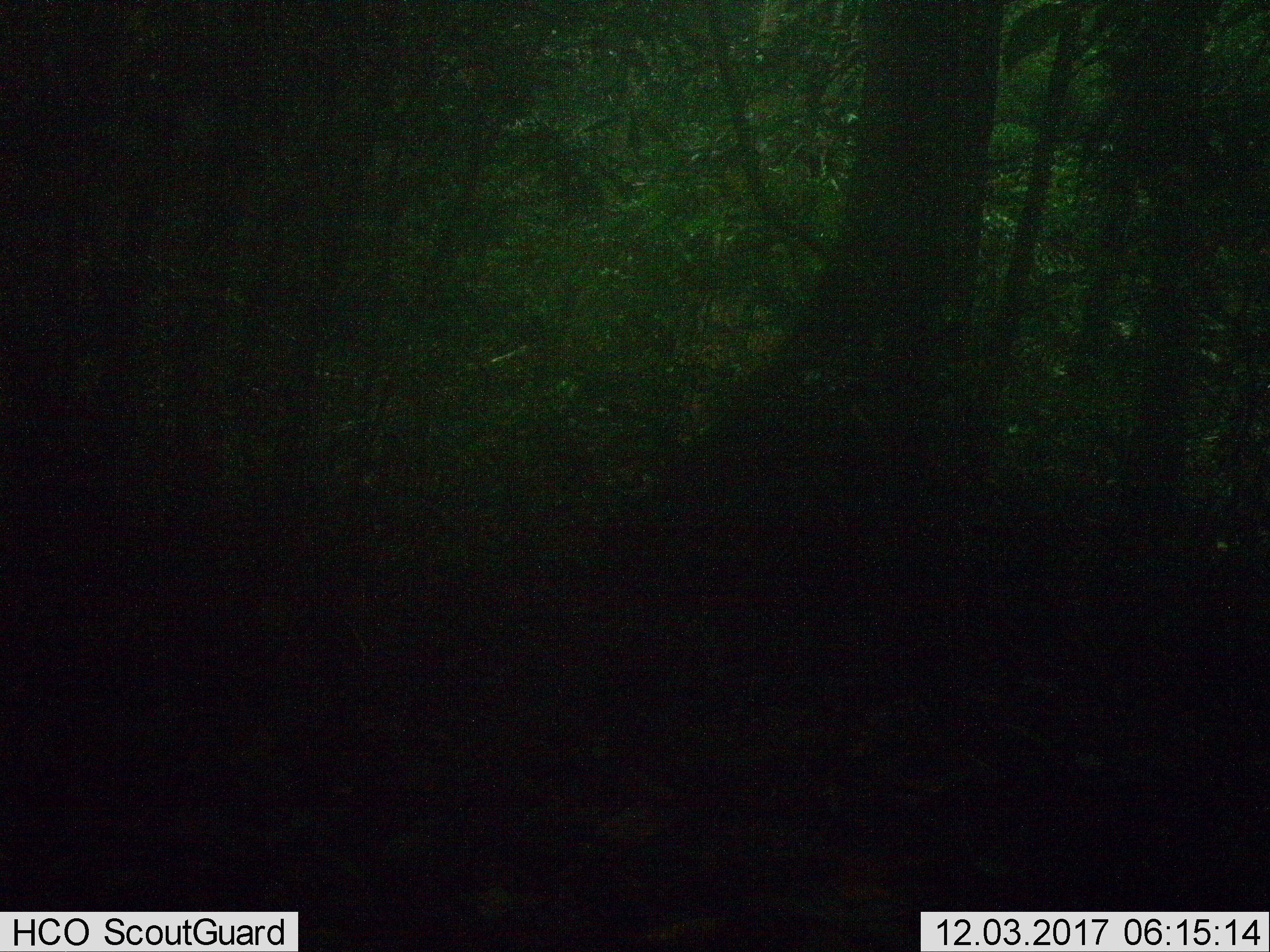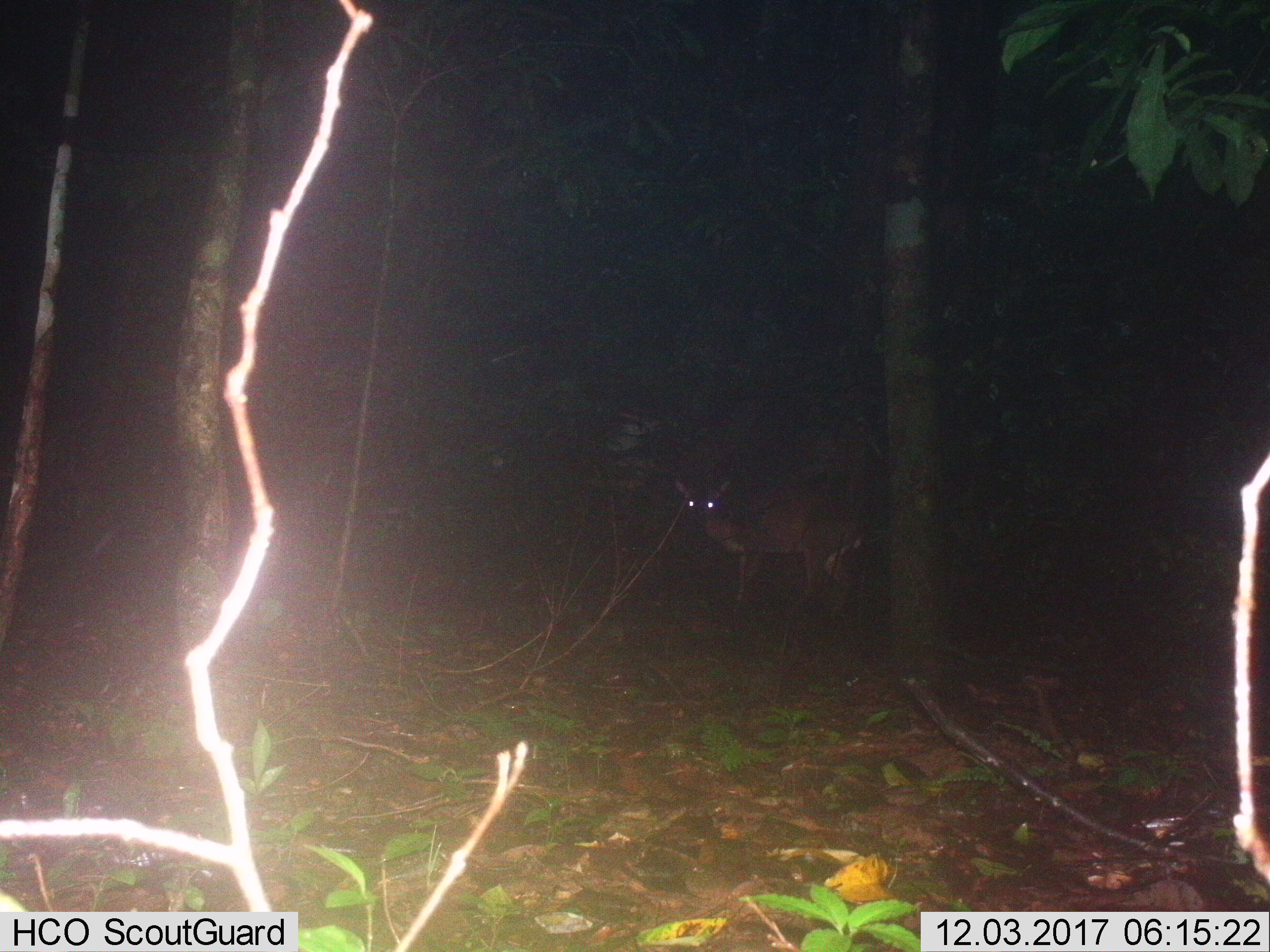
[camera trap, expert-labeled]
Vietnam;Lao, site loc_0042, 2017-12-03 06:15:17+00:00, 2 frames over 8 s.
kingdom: Animalia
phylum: Chordata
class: Mammalia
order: Artiodactyla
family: Cervidae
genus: Muntiacus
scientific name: Muntiacus vuquangensis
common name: large-antlered muntjac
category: large antlered muntjac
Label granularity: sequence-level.